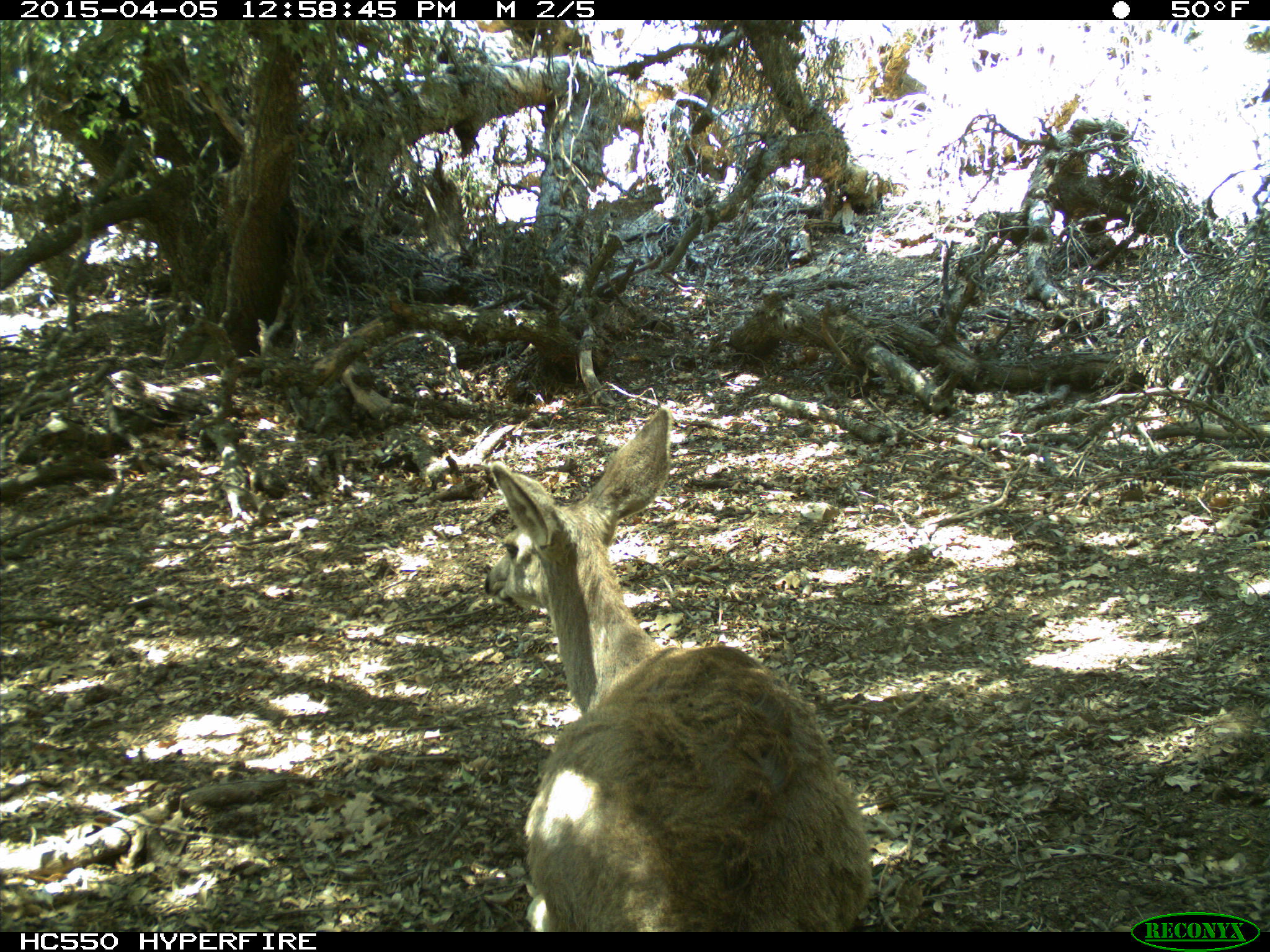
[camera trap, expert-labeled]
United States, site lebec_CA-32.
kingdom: Animalia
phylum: Chordata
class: Mammalia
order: Artiodactyla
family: Cervidae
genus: Odocoileus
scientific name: Odocoileus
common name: deer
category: unidentified deer